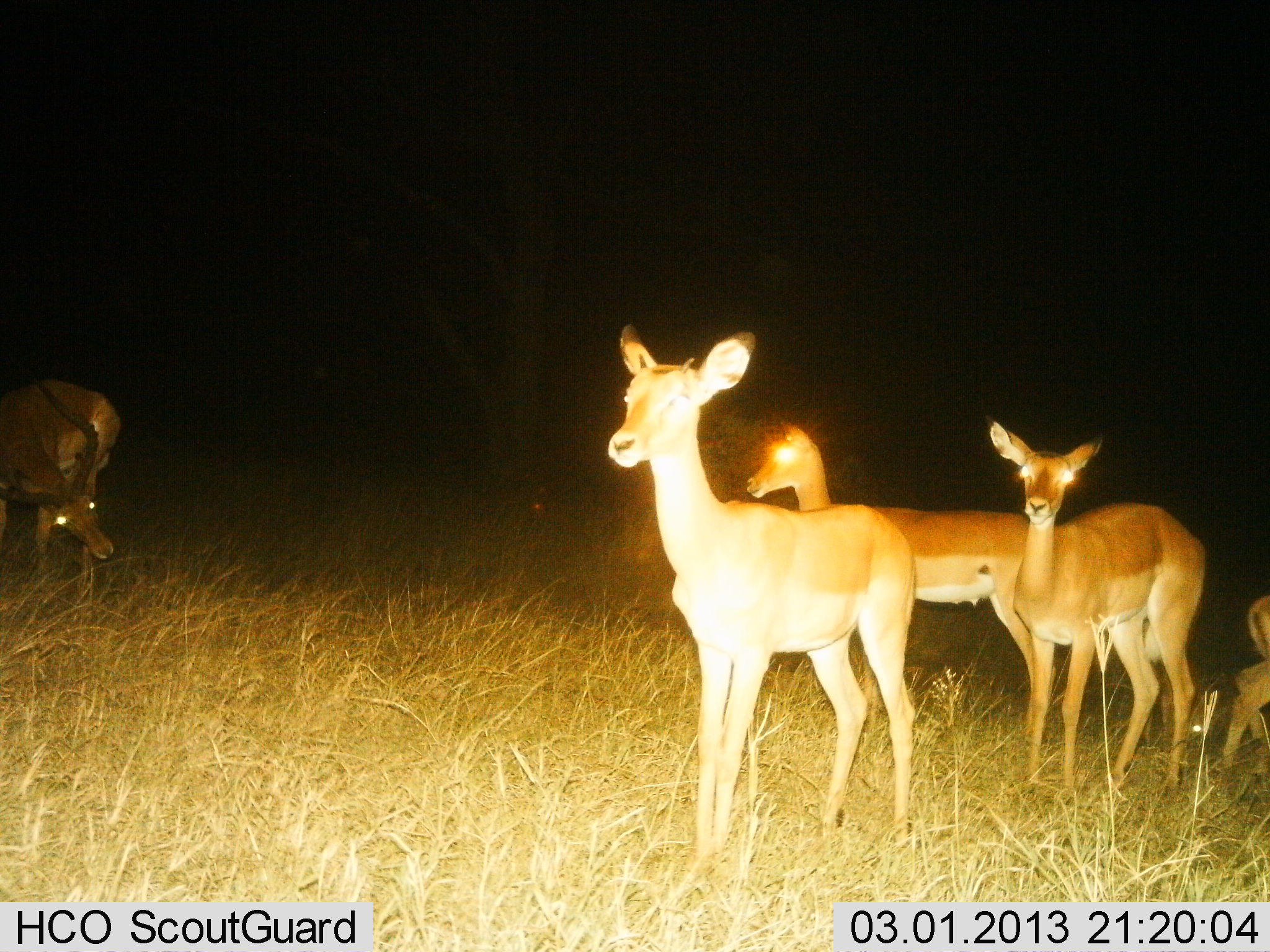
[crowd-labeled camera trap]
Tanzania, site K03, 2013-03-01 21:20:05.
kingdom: Animalia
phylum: Chordata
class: Mammalia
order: Artiodactyla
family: Bovidae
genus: Aepyceros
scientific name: Aepyceros melampus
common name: impala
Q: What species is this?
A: Impala (Aepyceros melampus).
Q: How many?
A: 5.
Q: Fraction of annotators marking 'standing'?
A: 92%.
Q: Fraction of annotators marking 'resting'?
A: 0%.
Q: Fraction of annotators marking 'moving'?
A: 12%.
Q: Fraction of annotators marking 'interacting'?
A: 0%.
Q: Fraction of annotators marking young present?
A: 16%.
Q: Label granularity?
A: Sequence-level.